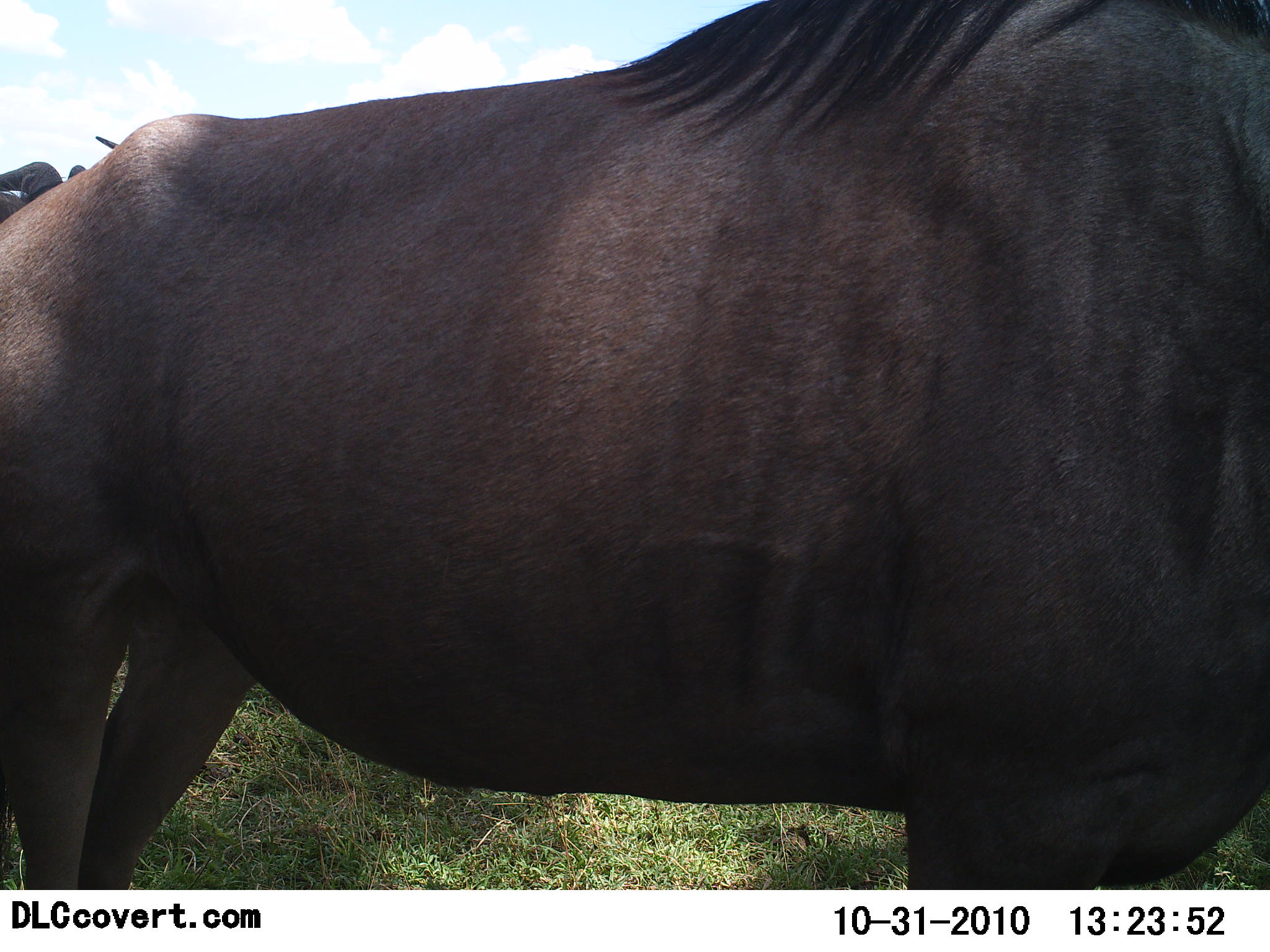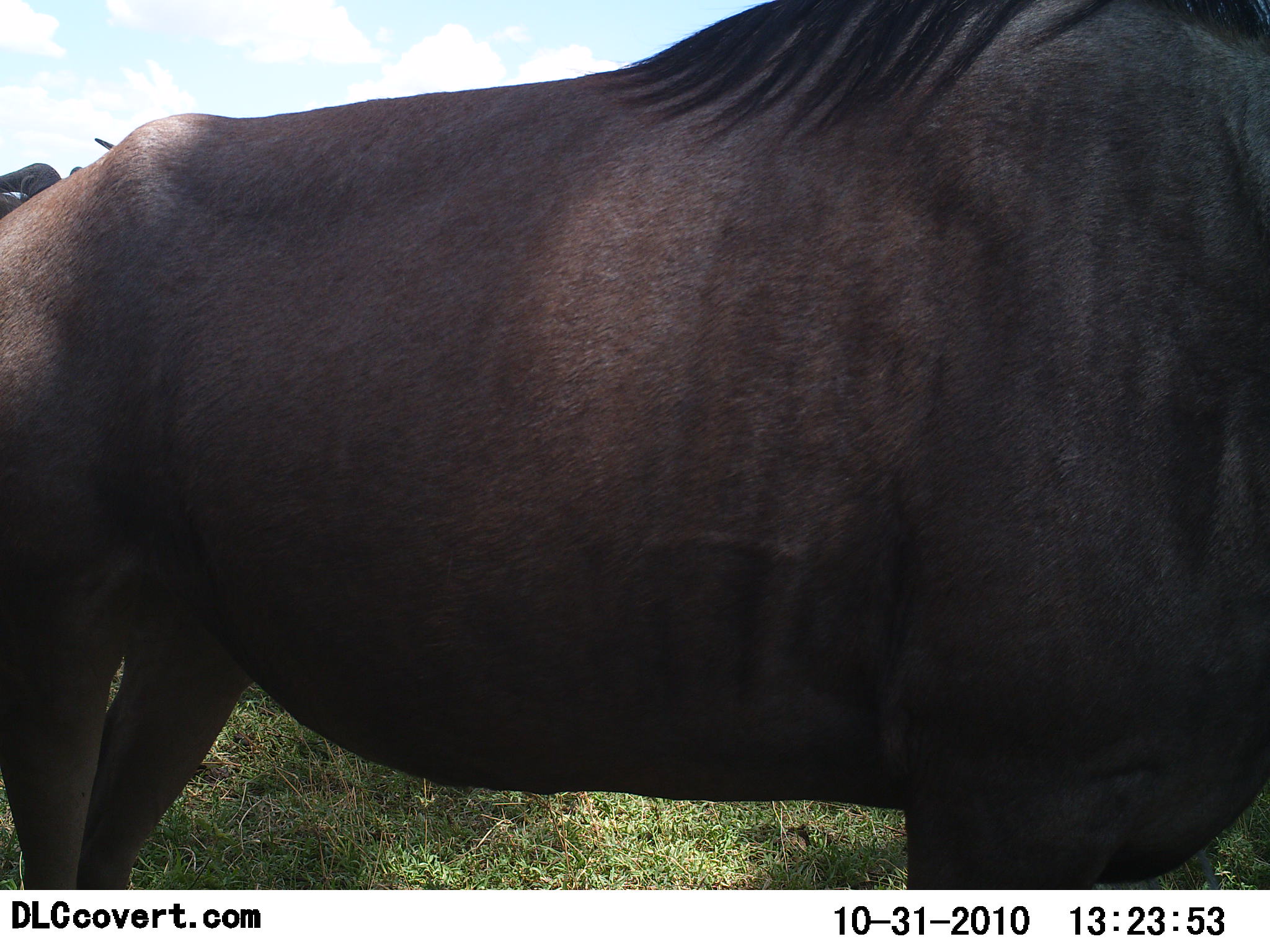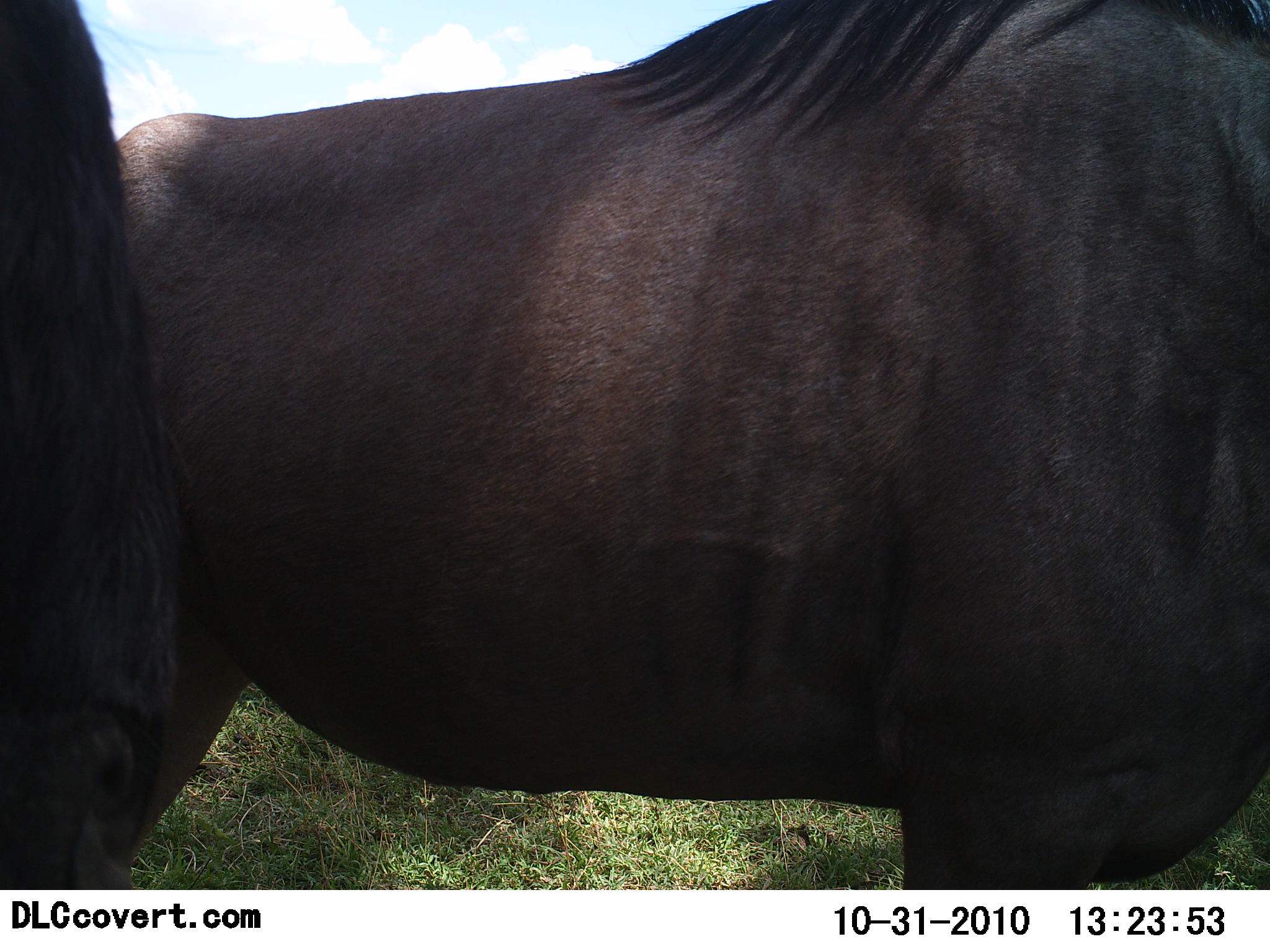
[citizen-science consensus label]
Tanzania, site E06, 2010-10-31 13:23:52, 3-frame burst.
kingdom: Animalia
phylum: Chordata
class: Mammalia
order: Artiodactyla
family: Bovidae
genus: Connochaetes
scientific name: Connochaetes taurinus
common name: blue wildebeest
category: wildebeest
Wildebeest (blue wildebeest) (Connochaetes taurinus), count 2. Behavior (volunteer vote fractions): standing 94%, resting 0%, moving 11%, interacting 0%. Young present (vote fraction): 0%. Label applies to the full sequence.